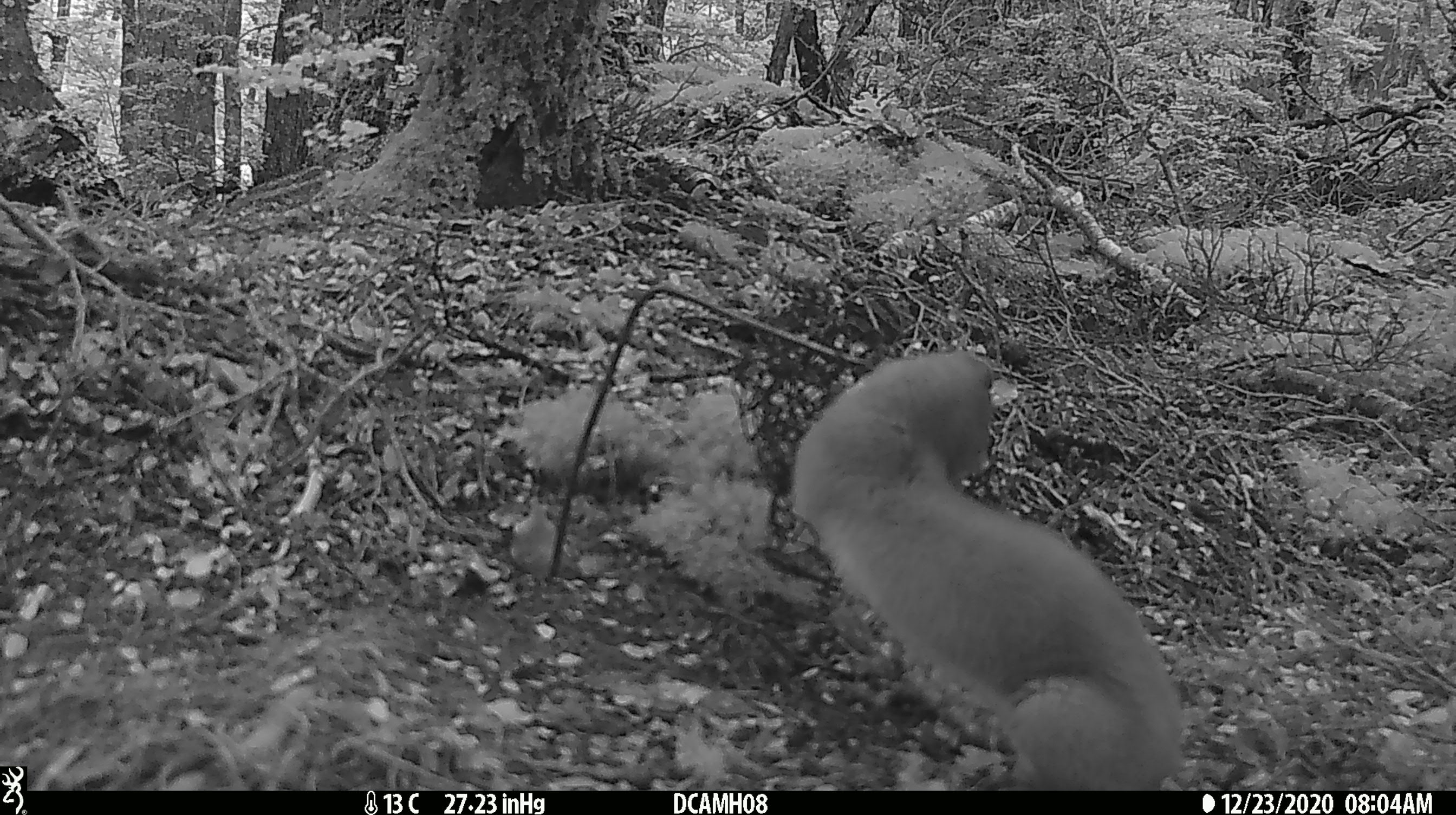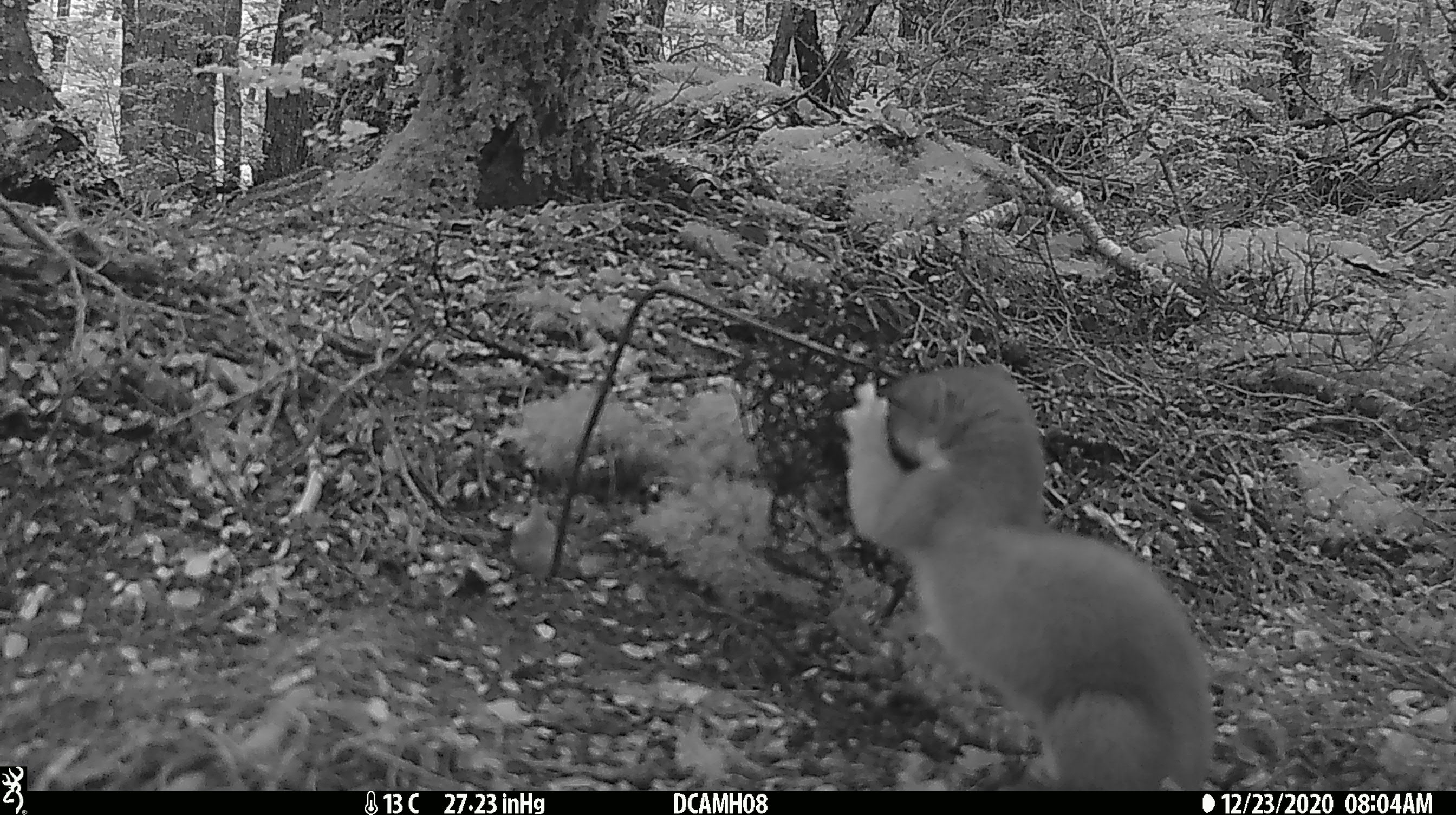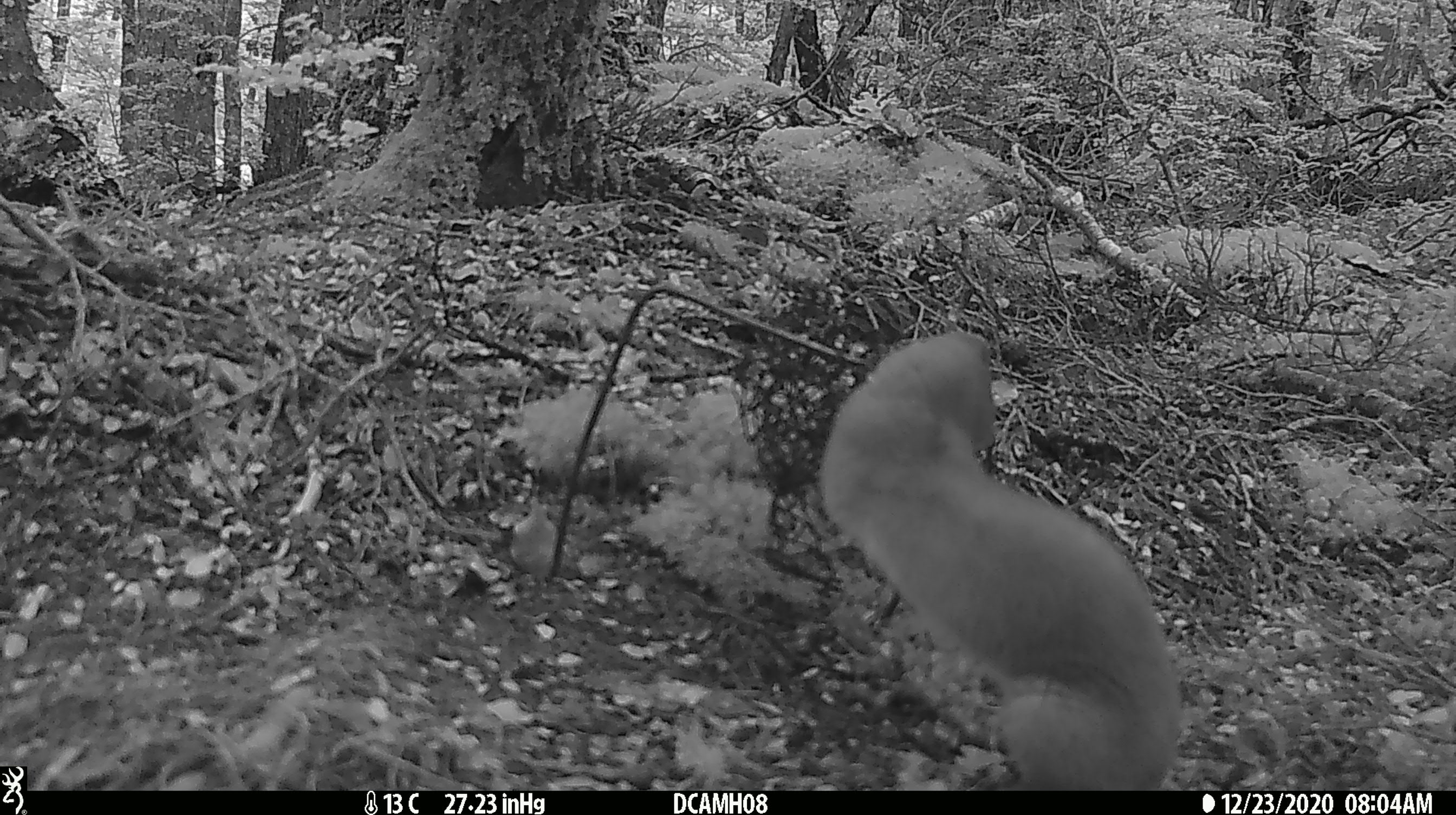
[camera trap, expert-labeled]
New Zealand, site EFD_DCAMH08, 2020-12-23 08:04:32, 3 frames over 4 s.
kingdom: Animalia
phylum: Chordata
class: Mammalia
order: Carnivora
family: Mustelidae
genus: Mustela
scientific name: Mustela erminea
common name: stoat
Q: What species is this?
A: Stoat (Mustela erminea).